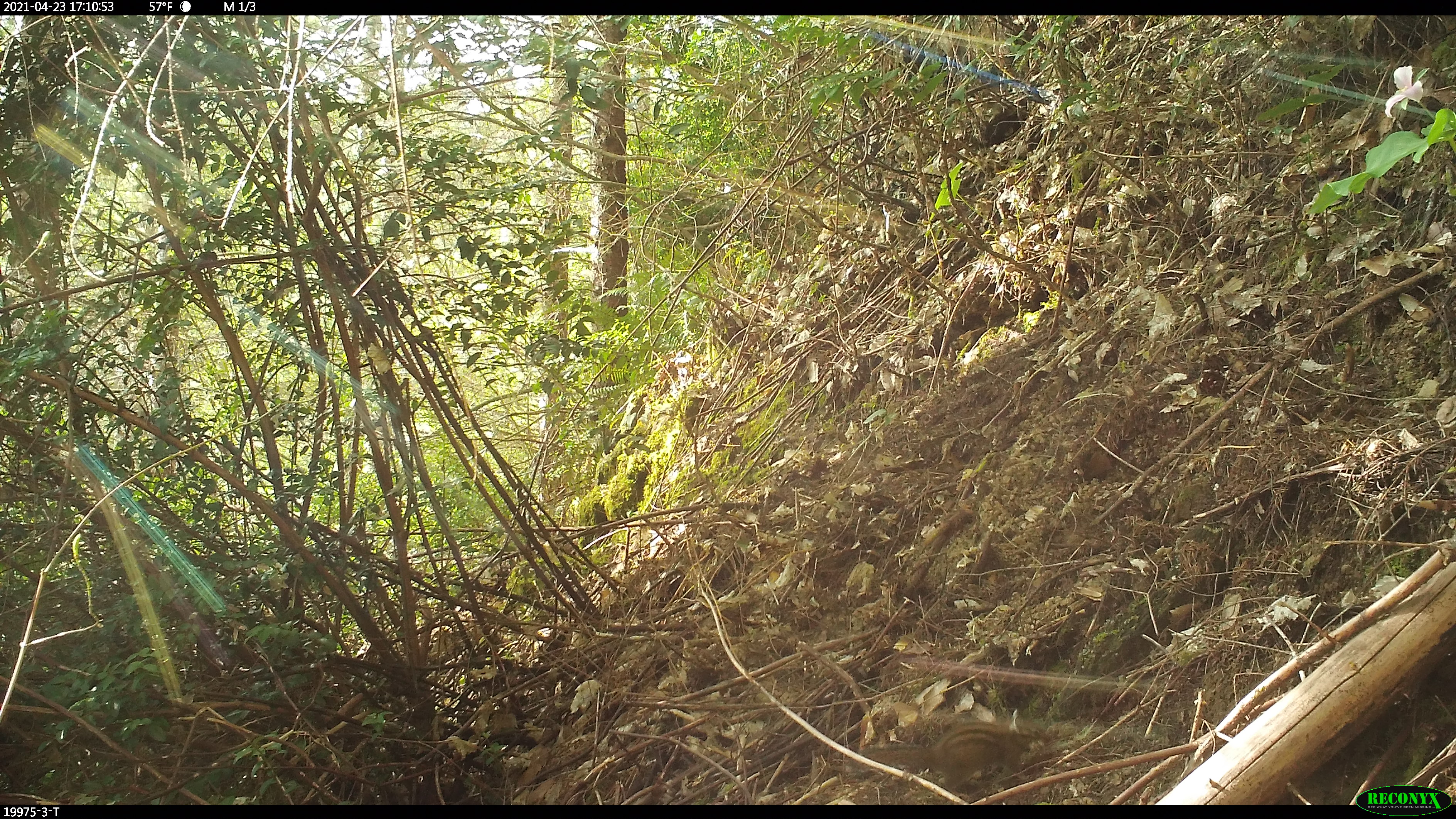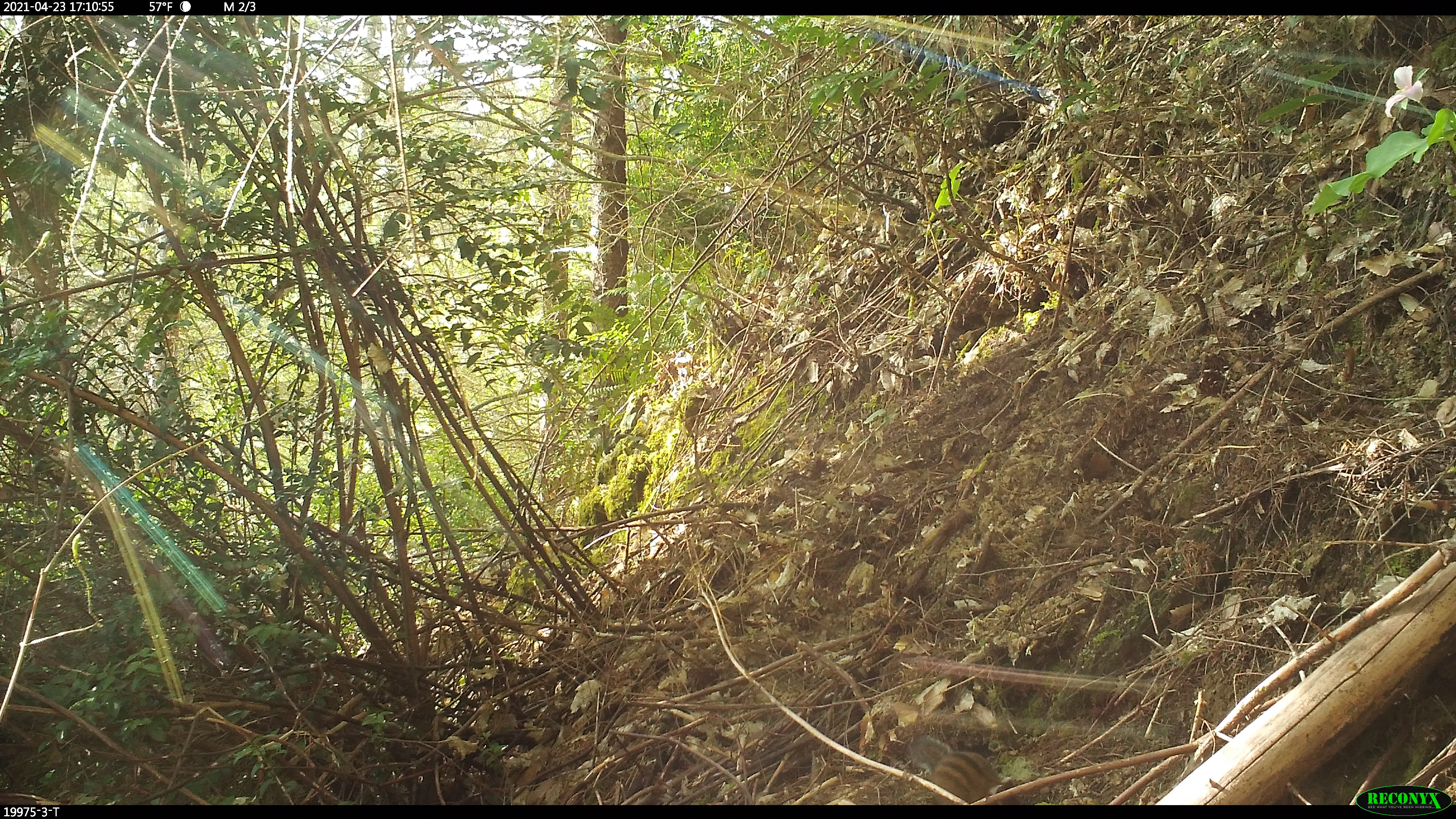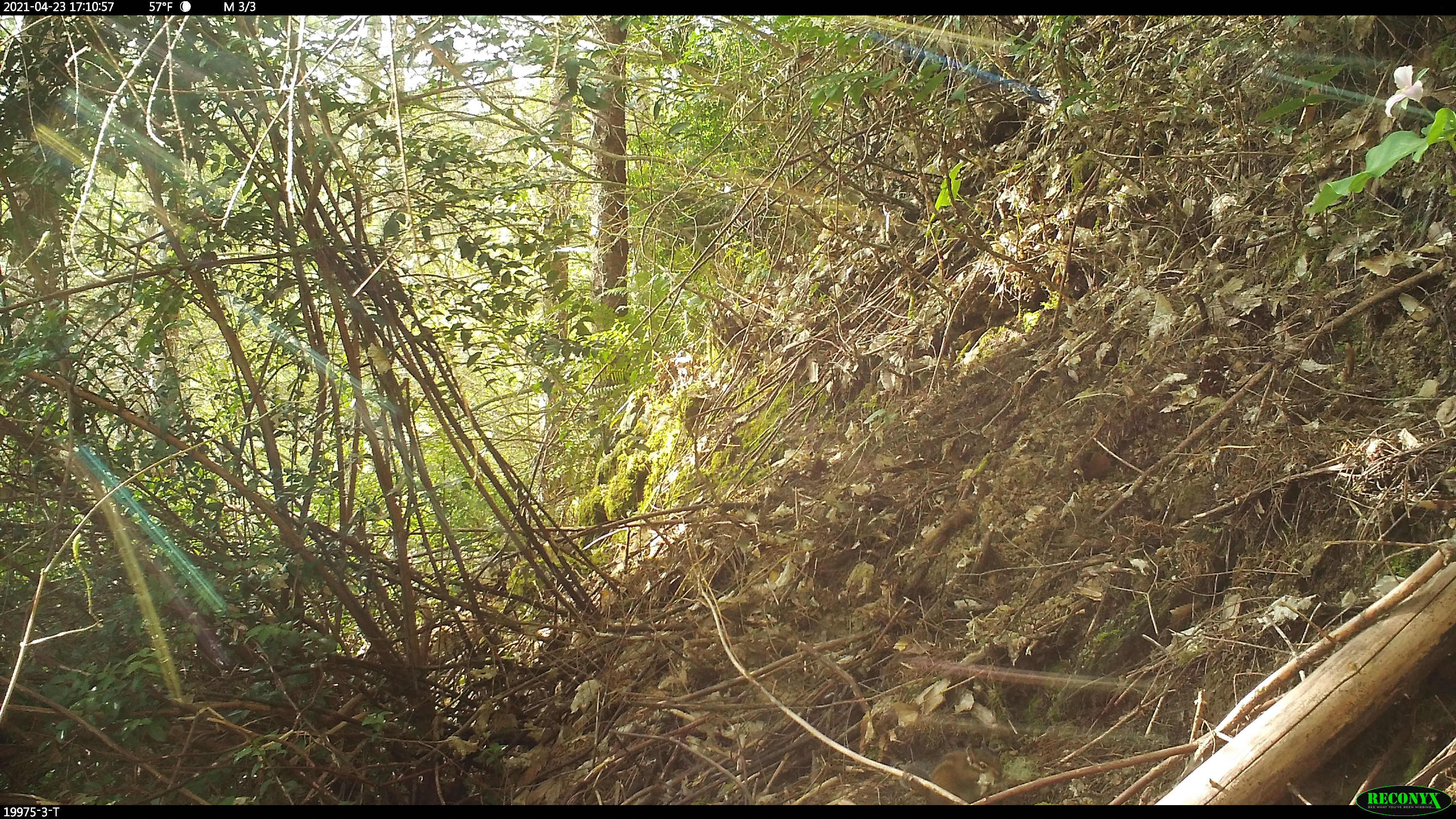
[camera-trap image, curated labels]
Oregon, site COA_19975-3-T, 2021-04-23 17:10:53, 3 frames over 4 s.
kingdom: Animalia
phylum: Chordata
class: Mammalia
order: Rodentia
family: Sciuridae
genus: Neotamias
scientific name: Neotamias townsendii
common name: townsend's chipmunk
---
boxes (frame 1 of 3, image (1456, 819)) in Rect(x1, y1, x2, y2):
townsend's chipmunk: Rect(836, 722, 1053, 786)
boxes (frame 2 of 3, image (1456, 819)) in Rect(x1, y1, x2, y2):
townsend's chipmunk: Rect(899, 734, 1034, 797)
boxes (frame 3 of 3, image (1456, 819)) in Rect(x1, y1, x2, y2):
townsend's chipmunk: Rect(897, 736, 1005, 800)